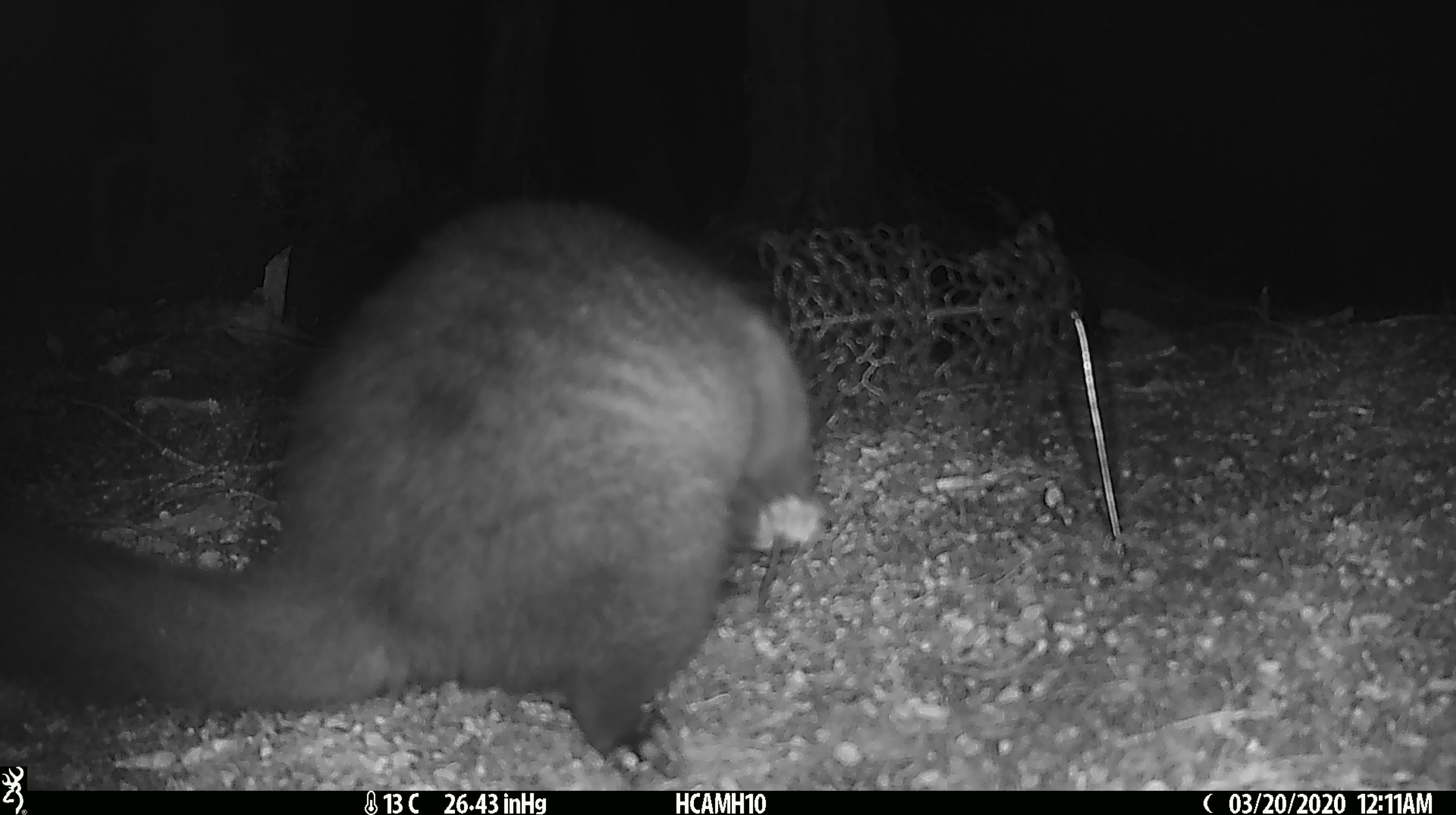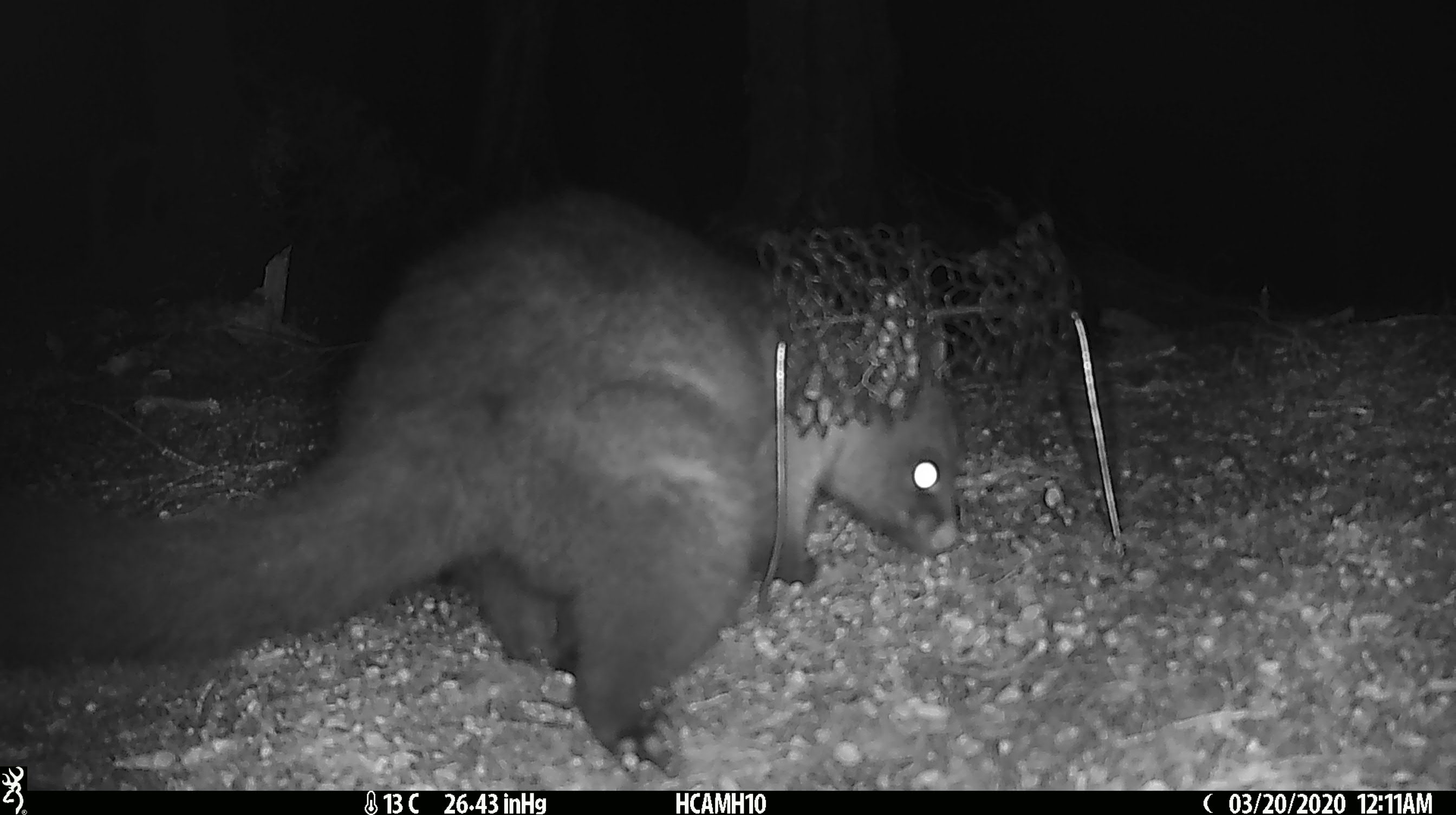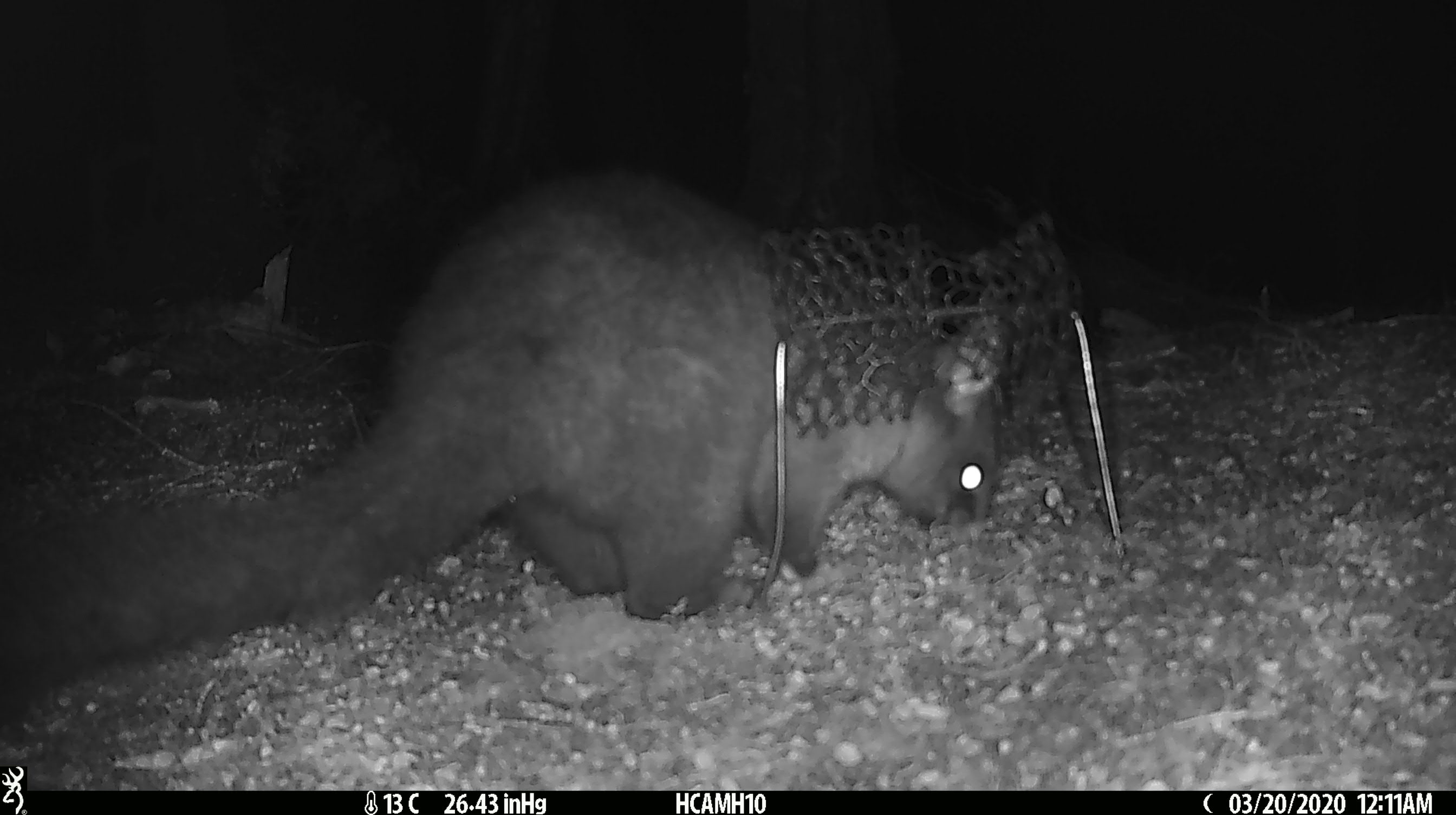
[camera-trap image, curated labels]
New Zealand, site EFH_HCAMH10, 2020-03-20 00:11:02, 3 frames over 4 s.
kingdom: Animalia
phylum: Chordata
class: Mammalia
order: Diprotodontia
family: Phalangeridae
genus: Trichosurus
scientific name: Trichosurus vulpecula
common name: common brushtail possum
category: possum